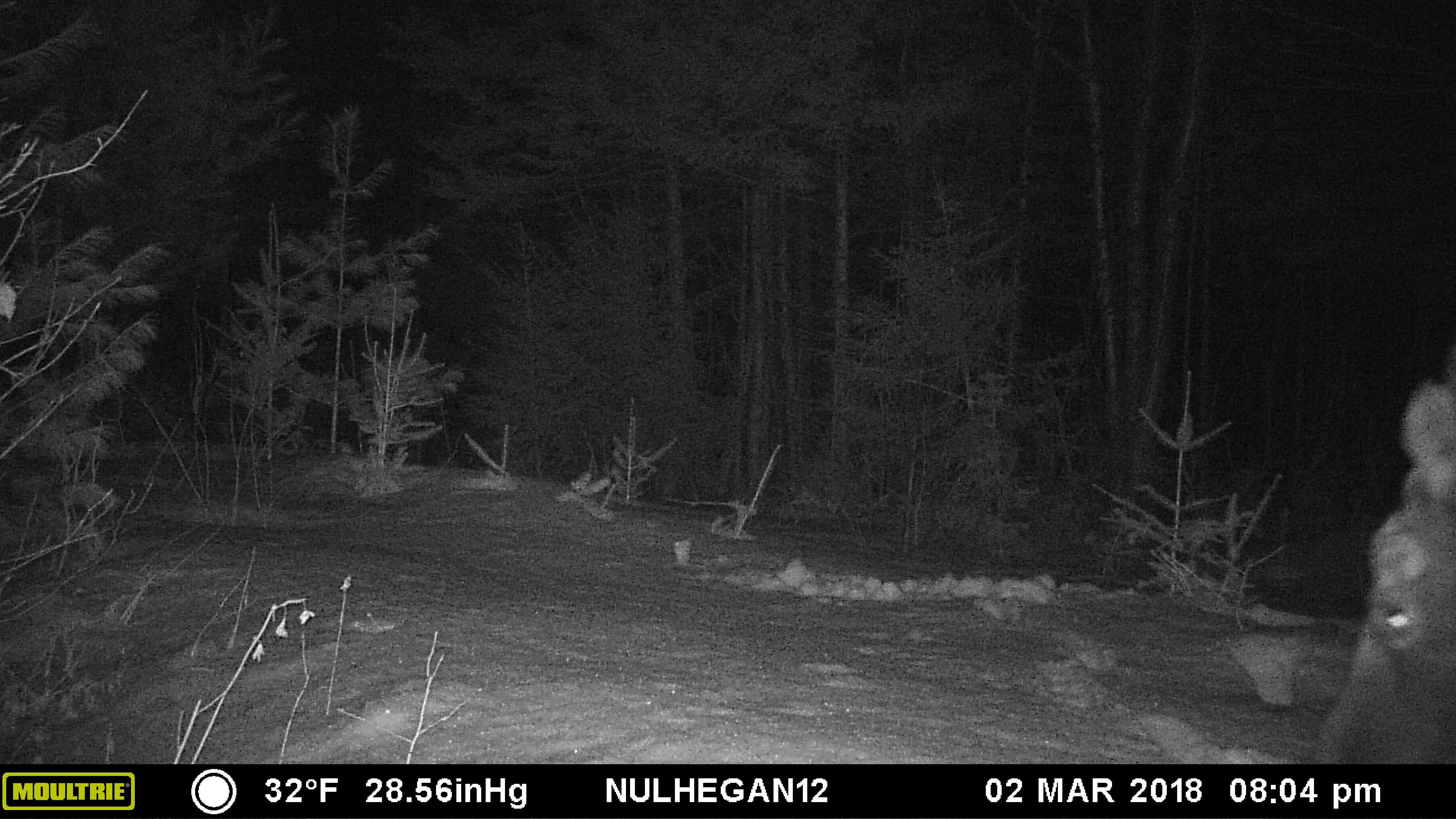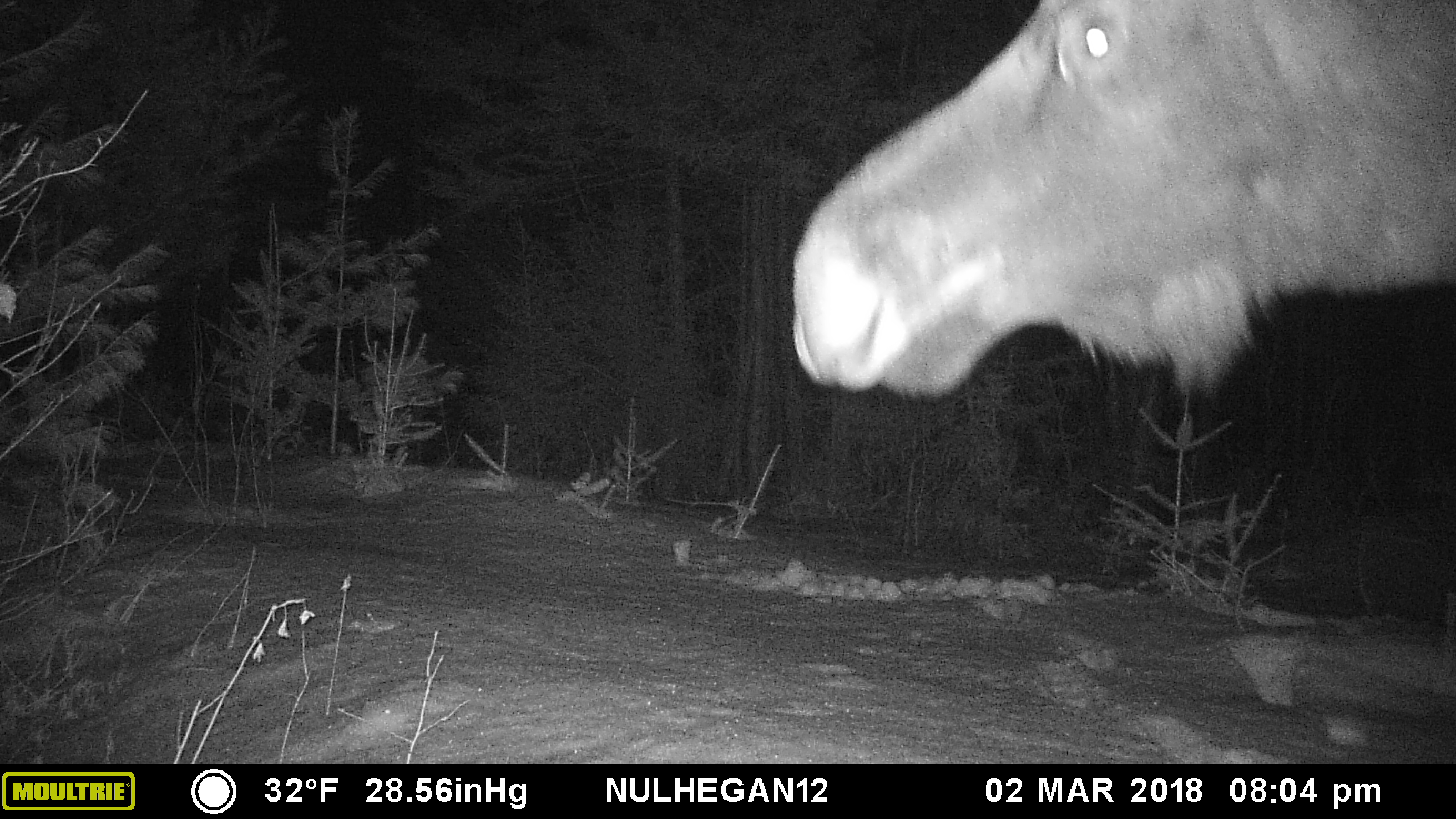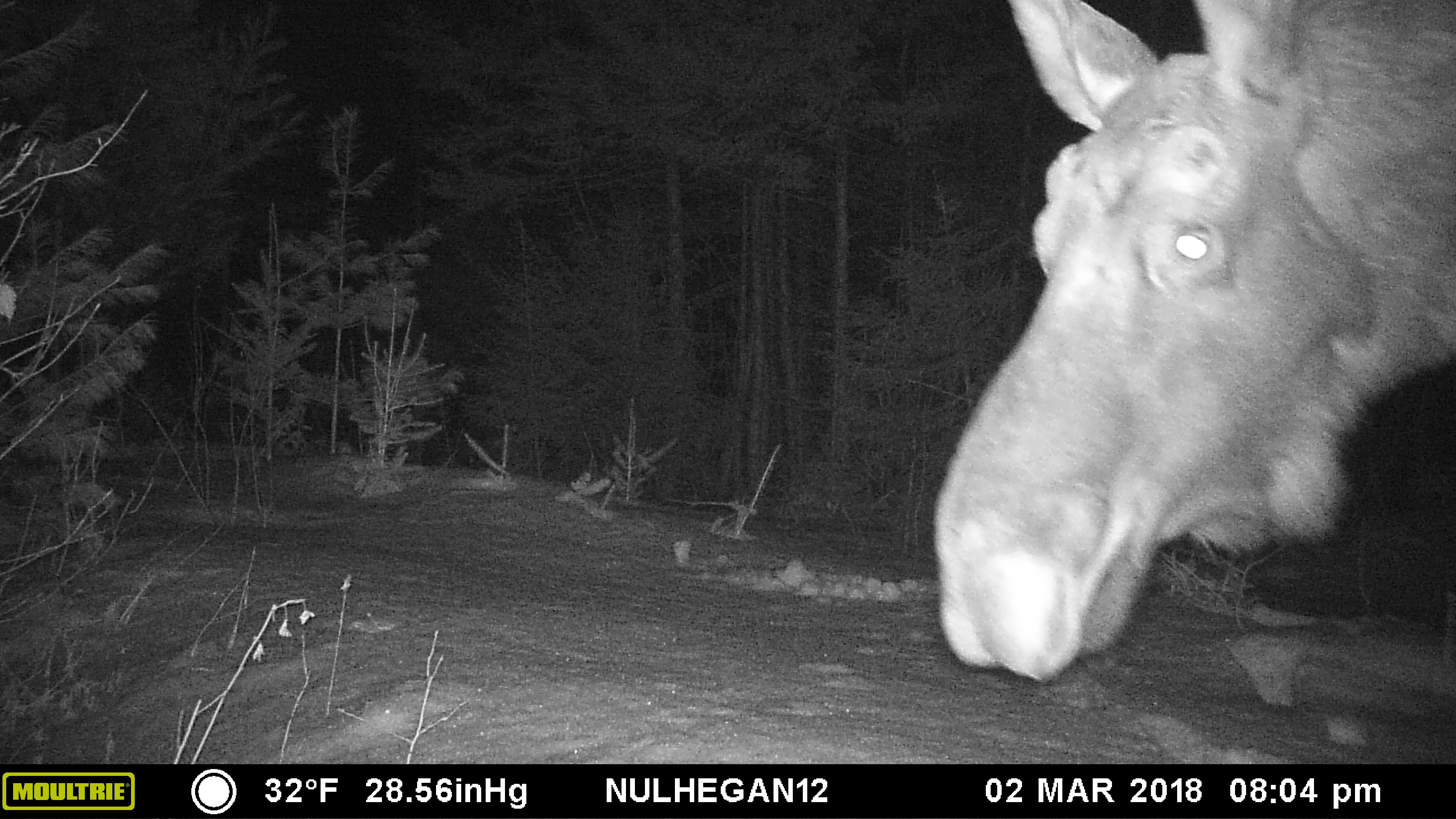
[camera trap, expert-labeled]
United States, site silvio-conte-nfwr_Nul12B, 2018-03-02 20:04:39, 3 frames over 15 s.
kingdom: Animalia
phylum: Chordata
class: Mammalia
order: Artiodactyla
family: Cervidae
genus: Alces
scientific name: Alces alces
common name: moose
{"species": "moose (Alces alces)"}